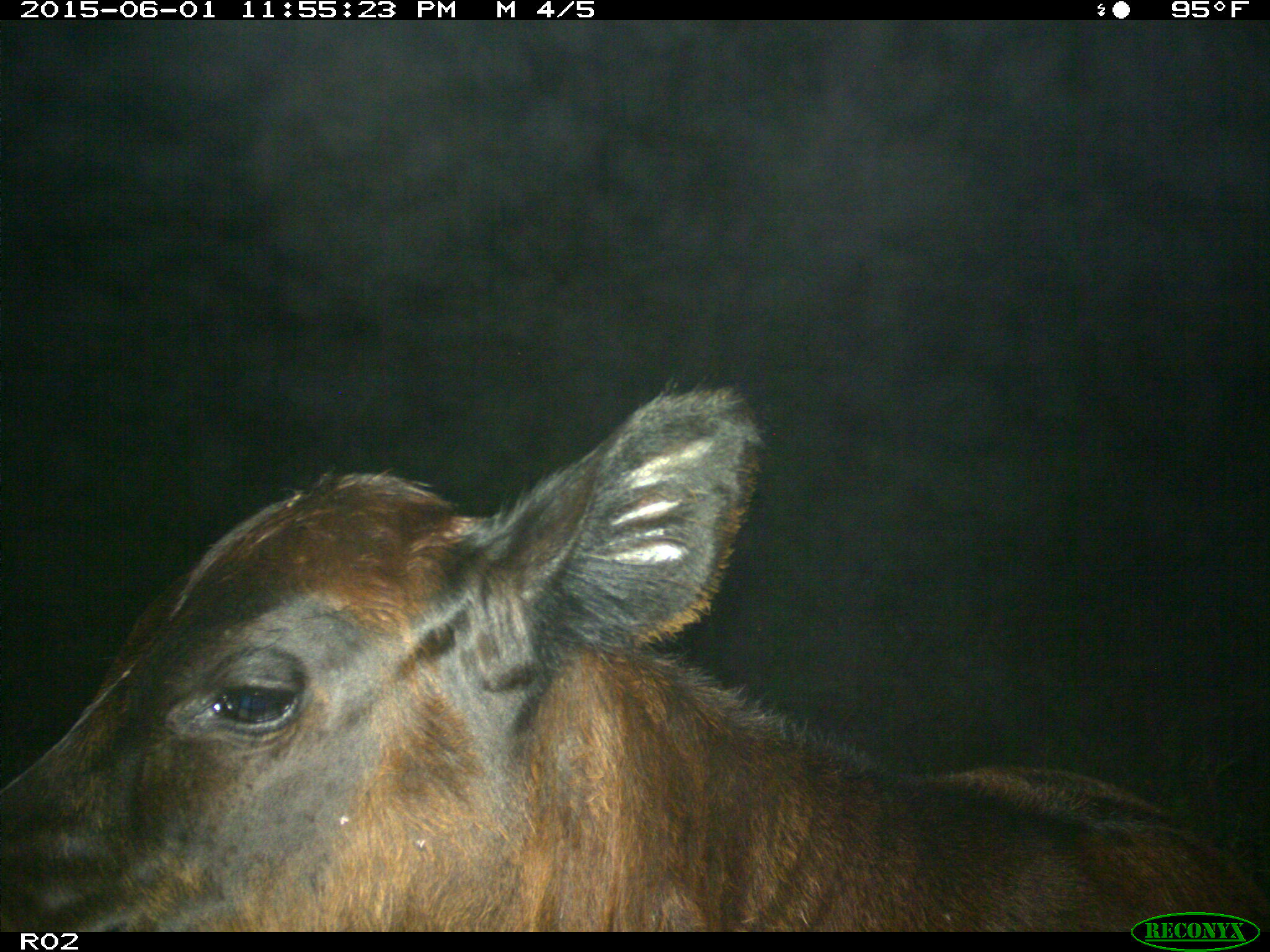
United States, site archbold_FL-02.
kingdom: Animalia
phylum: Chordata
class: Mammalia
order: Artiodactyla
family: Bovidae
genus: Bos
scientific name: Bos taurus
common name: domestic cow